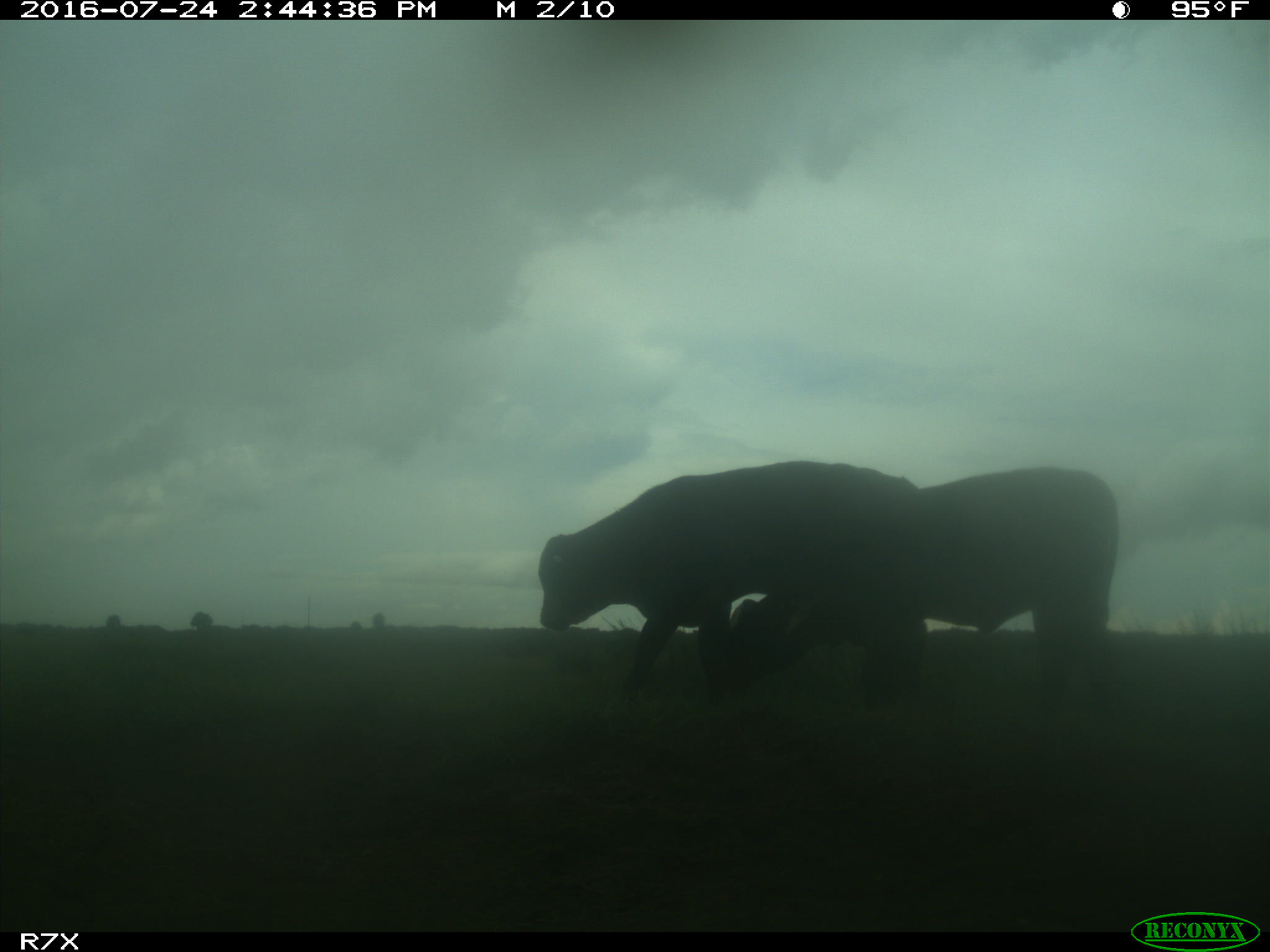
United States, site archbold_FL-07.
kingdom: Animalia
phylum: Chordata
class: Mammalia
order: Artiodactyla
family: Bovidae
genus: Bos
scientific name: Bos taurus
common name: domestic cow